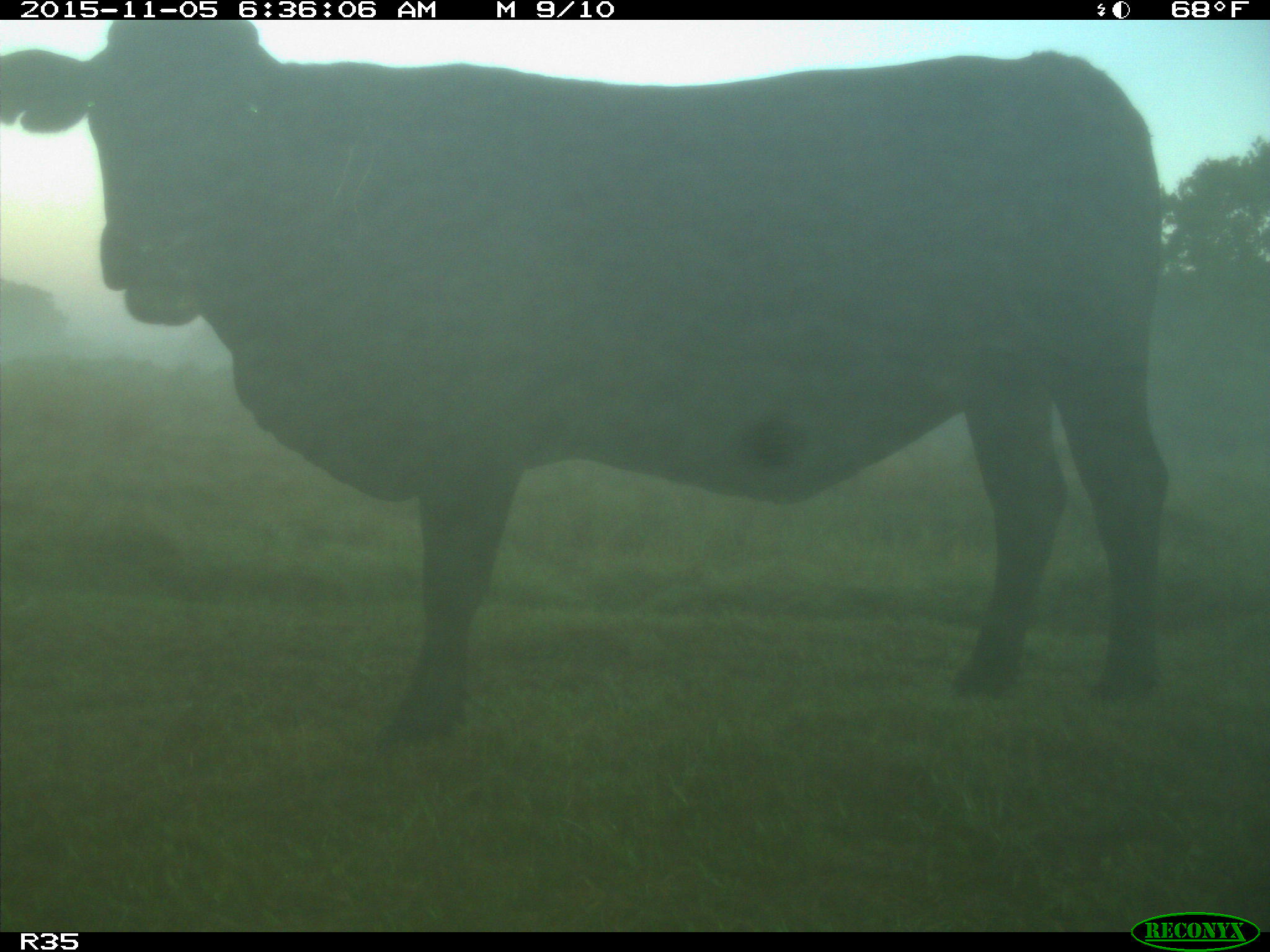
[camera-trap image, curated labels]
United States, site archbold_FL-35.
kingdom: Animalia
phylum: Chordata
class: Mammalia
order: Artiodactyla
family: Bovidae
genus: Bos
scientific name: Bos taurus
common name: domestic cow